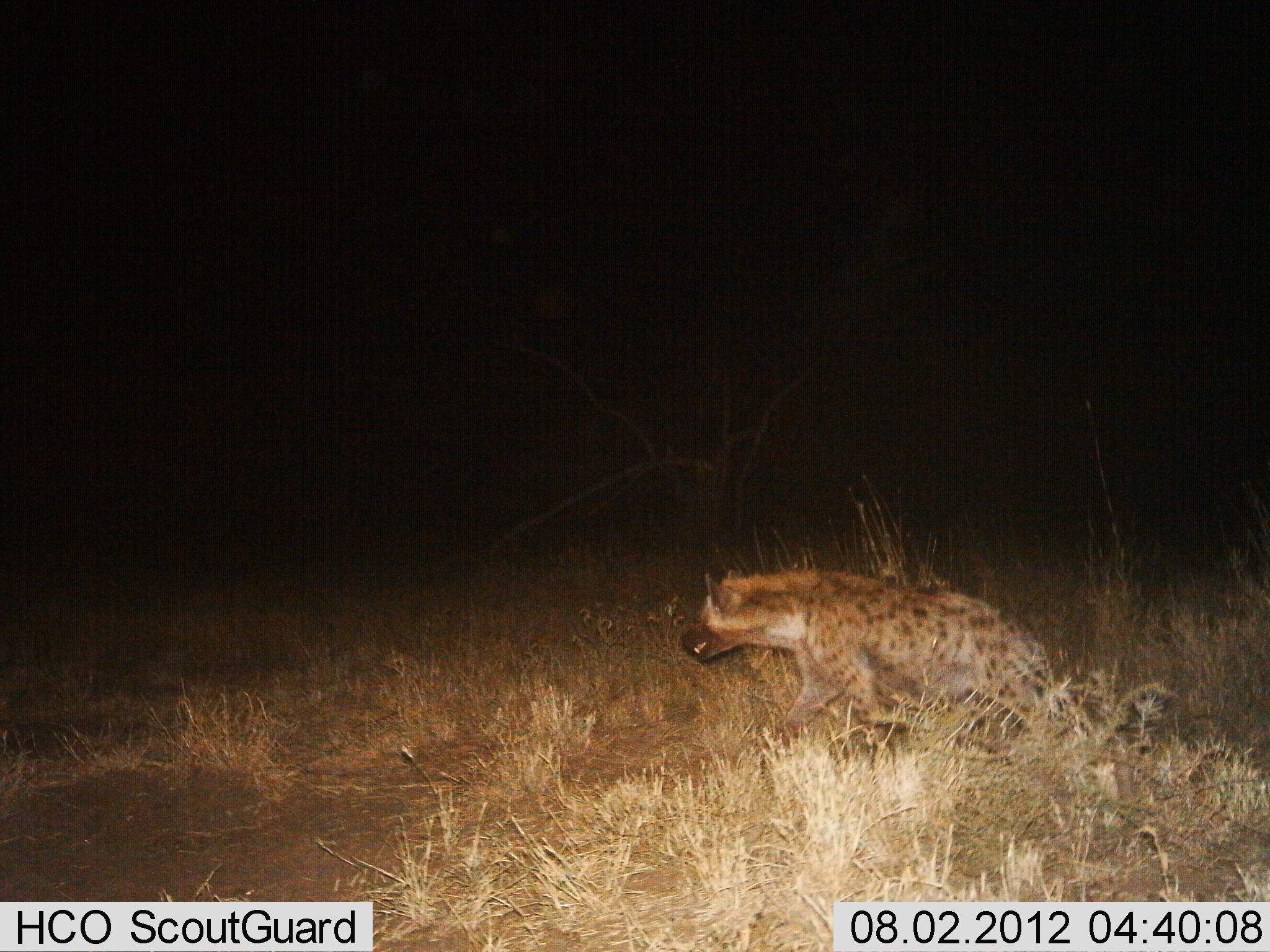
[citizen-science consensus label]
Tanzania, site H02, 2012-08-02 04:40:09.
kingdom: Animalia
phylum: Chordata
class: Mammalia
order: Carnivora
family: Hyaenidae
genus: Crocuta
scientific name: Crocuta crocuta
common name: spotted hyena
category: hyenaspotted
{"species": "hyenaspotted (spotted hyena) (Crocuta crocuta)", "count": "1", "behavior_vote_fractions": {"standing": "0%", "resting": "0%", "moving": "100%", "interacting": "0%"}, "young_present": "0%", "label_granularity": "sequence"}